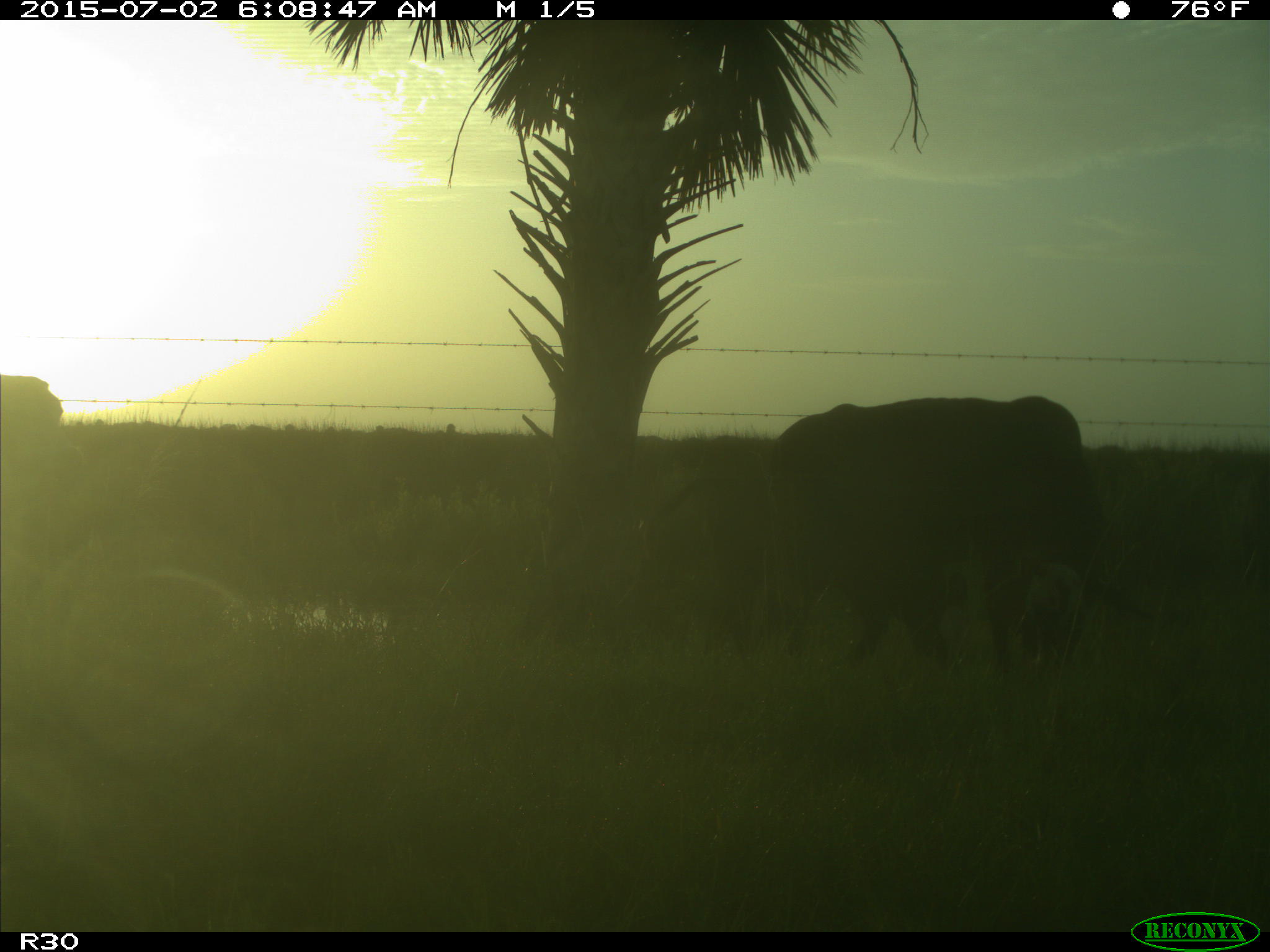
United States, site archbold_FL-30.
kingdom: Animalia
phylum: Chordata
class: Mammalia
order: Artiodactyla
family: Bovidae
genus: Bos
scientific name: Bos taurus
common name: domestic cow